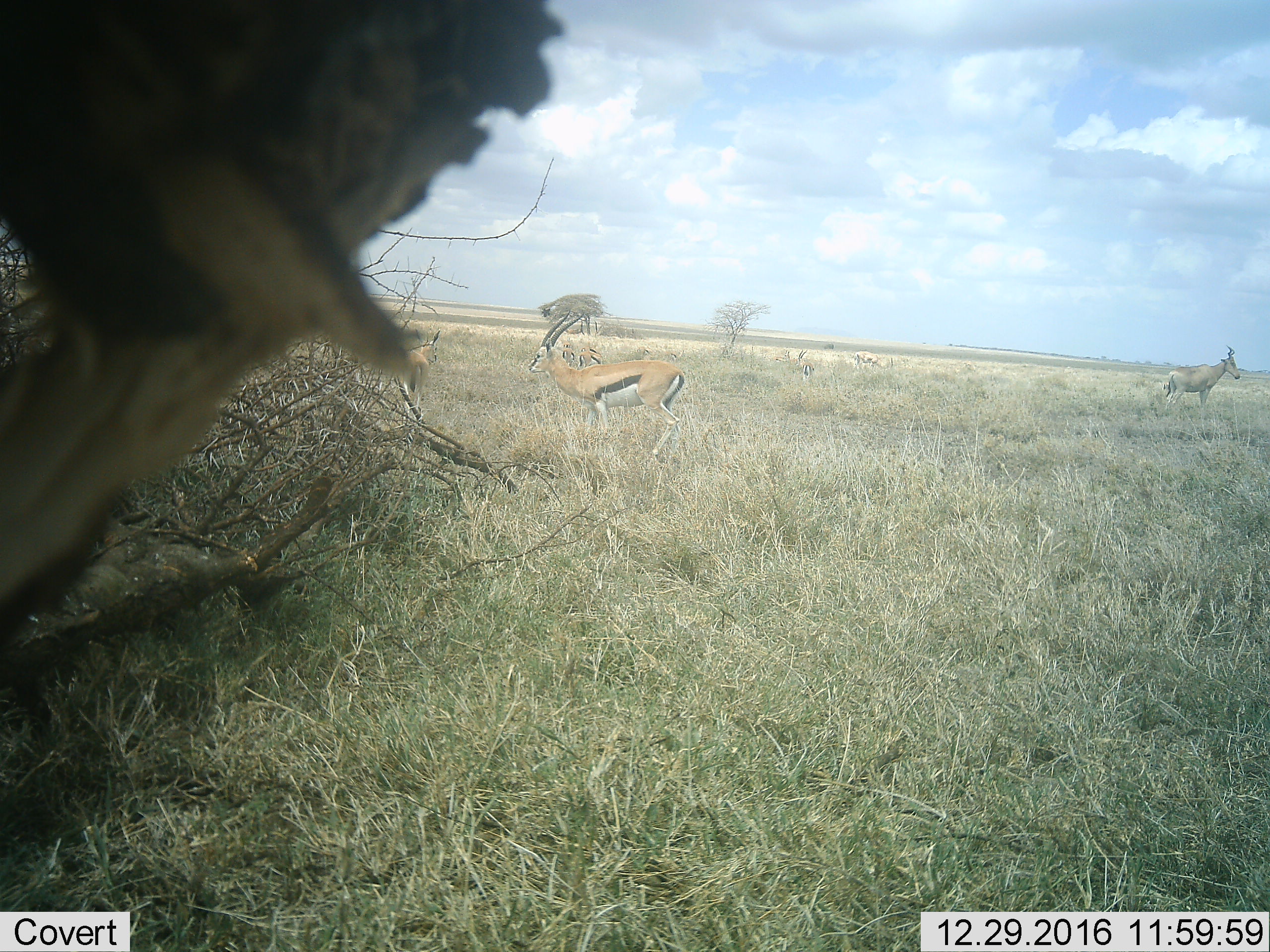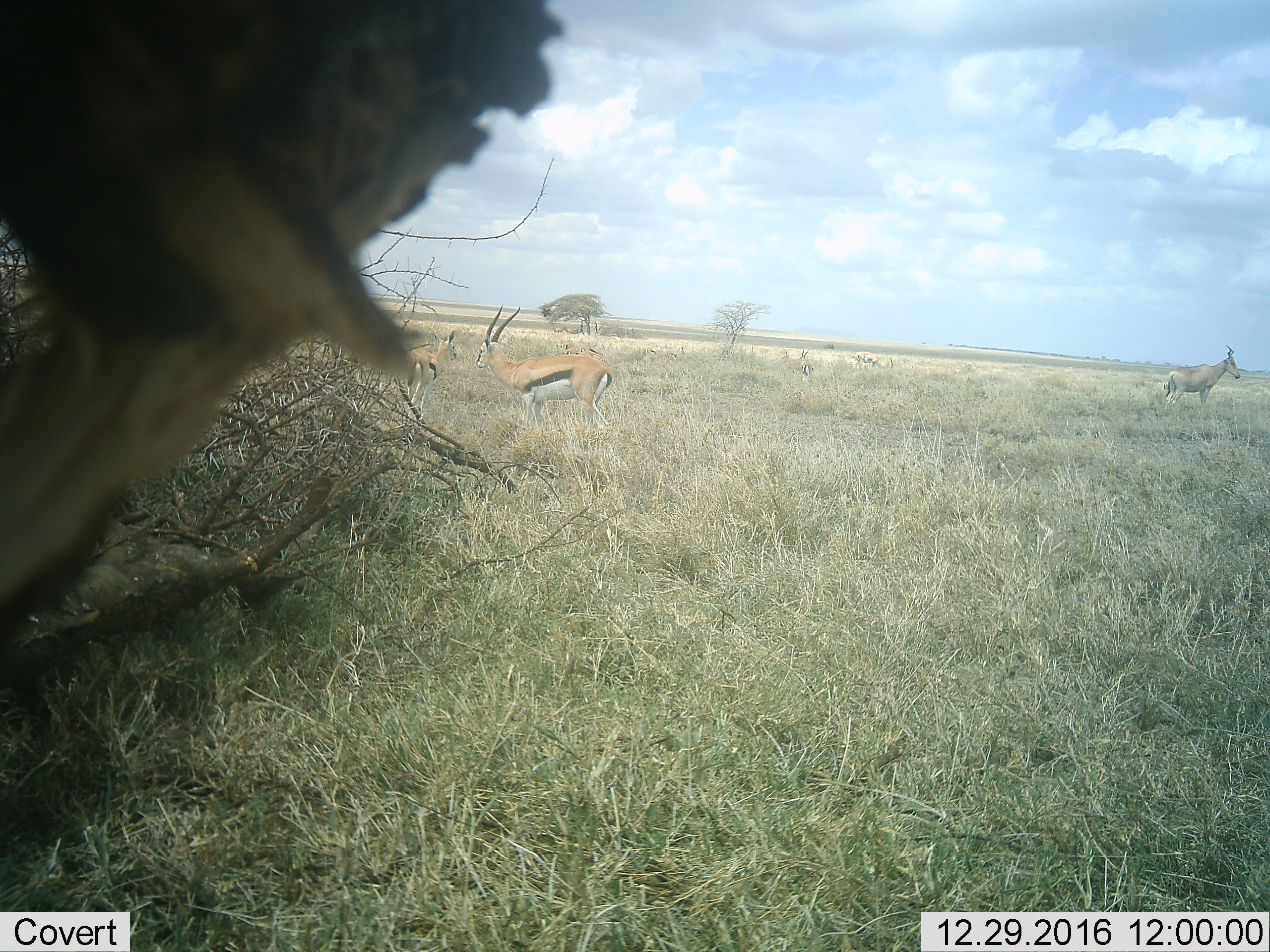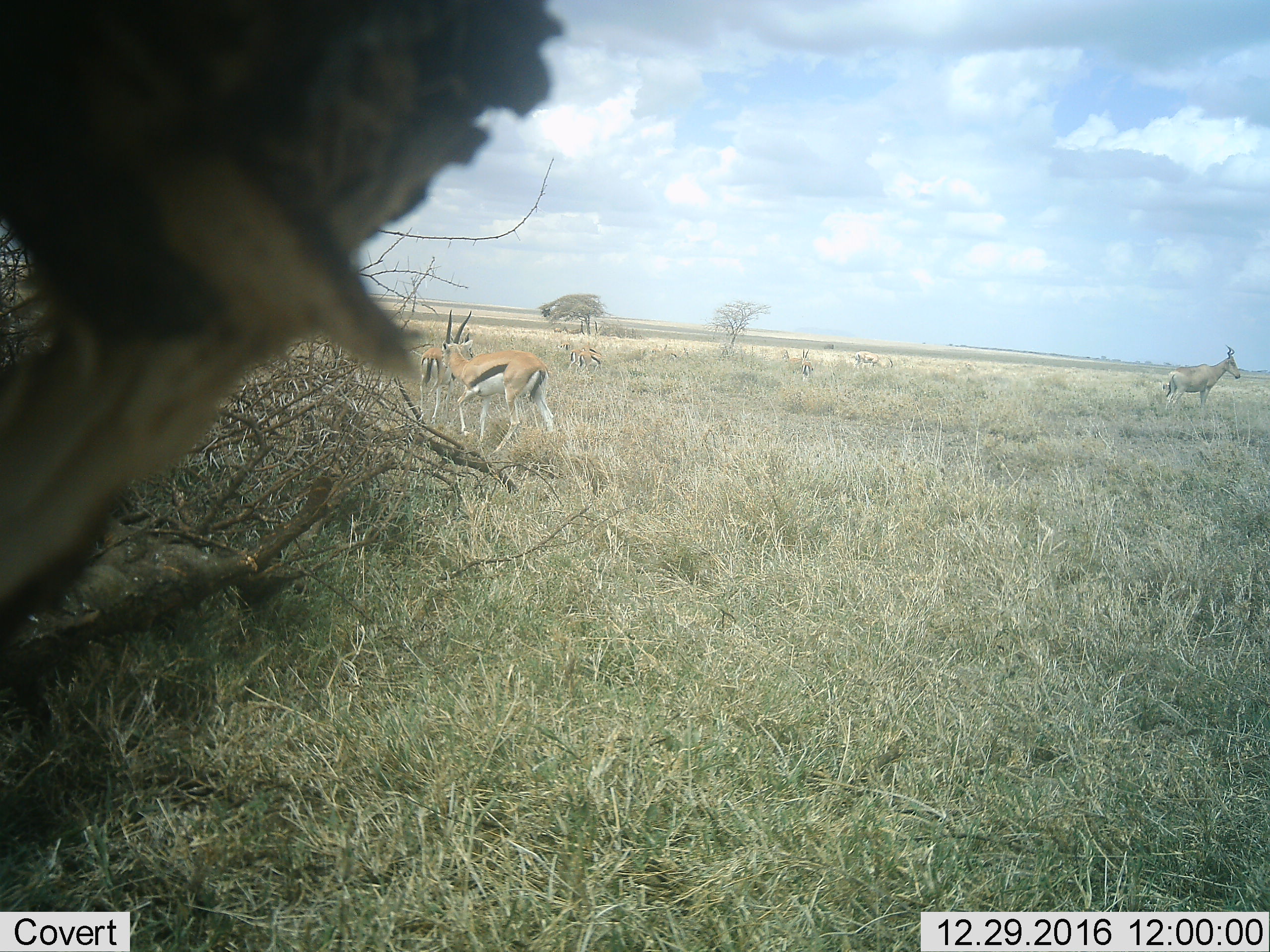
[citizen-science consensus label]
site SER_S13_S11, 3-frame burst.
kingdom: Animalia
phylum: Chordata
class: Mammalia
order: Artiodactyla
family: Bovidae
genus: Eudorcas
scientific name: Eudorcas thomsonii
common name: thomson's gazelle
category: gazellethomsons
Gazellethomsons (thomson's gazelle) (Eudorcas thomsonii), count 9. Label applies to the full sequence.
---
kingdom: Animalia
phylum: Chordata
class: Mammalia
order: Artiodactyla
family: Bovidae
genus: Alcelaphus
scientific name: Alcelaphus buselaphus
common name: hartebeest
Hartebeest (Alcelaphus buselaphus), count 1. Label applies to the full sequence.